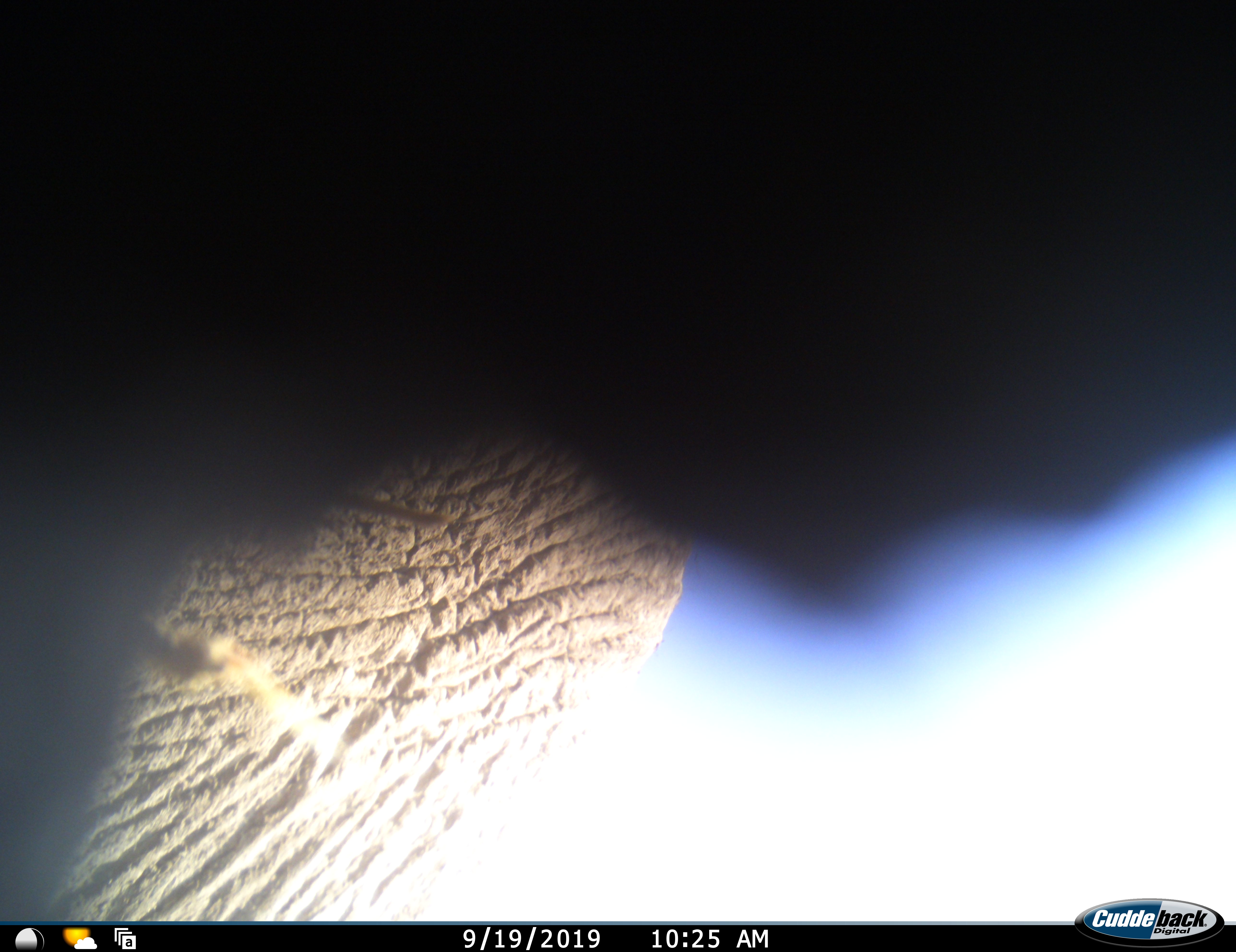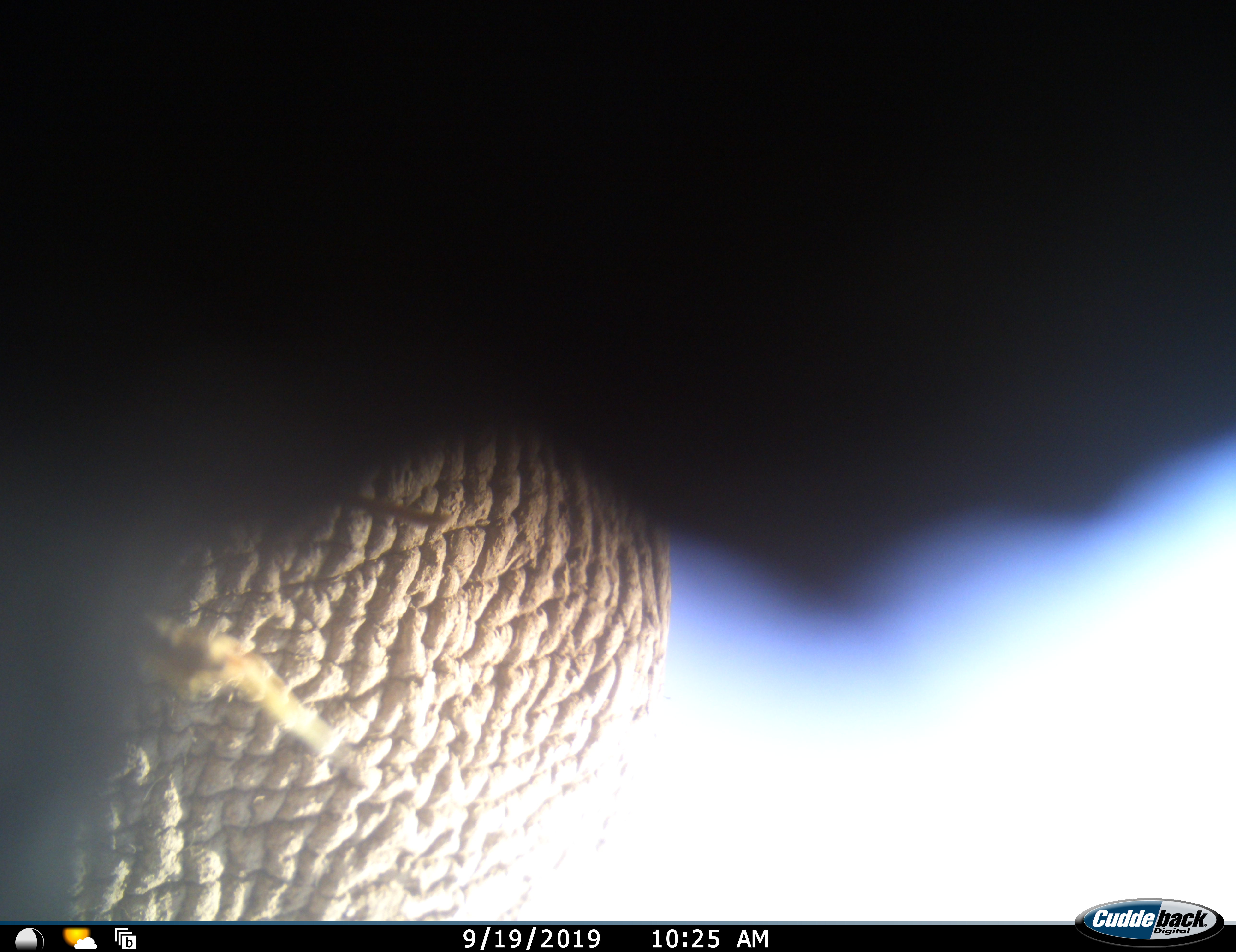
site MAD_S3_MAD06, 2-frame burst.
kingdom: Animalia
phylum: Chordata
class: Mammalia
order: Proboscidea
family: Elephantidae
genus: Loxodonta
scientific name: Loxodonta africana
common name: african bush elephant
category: elephant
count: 1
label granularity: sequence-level